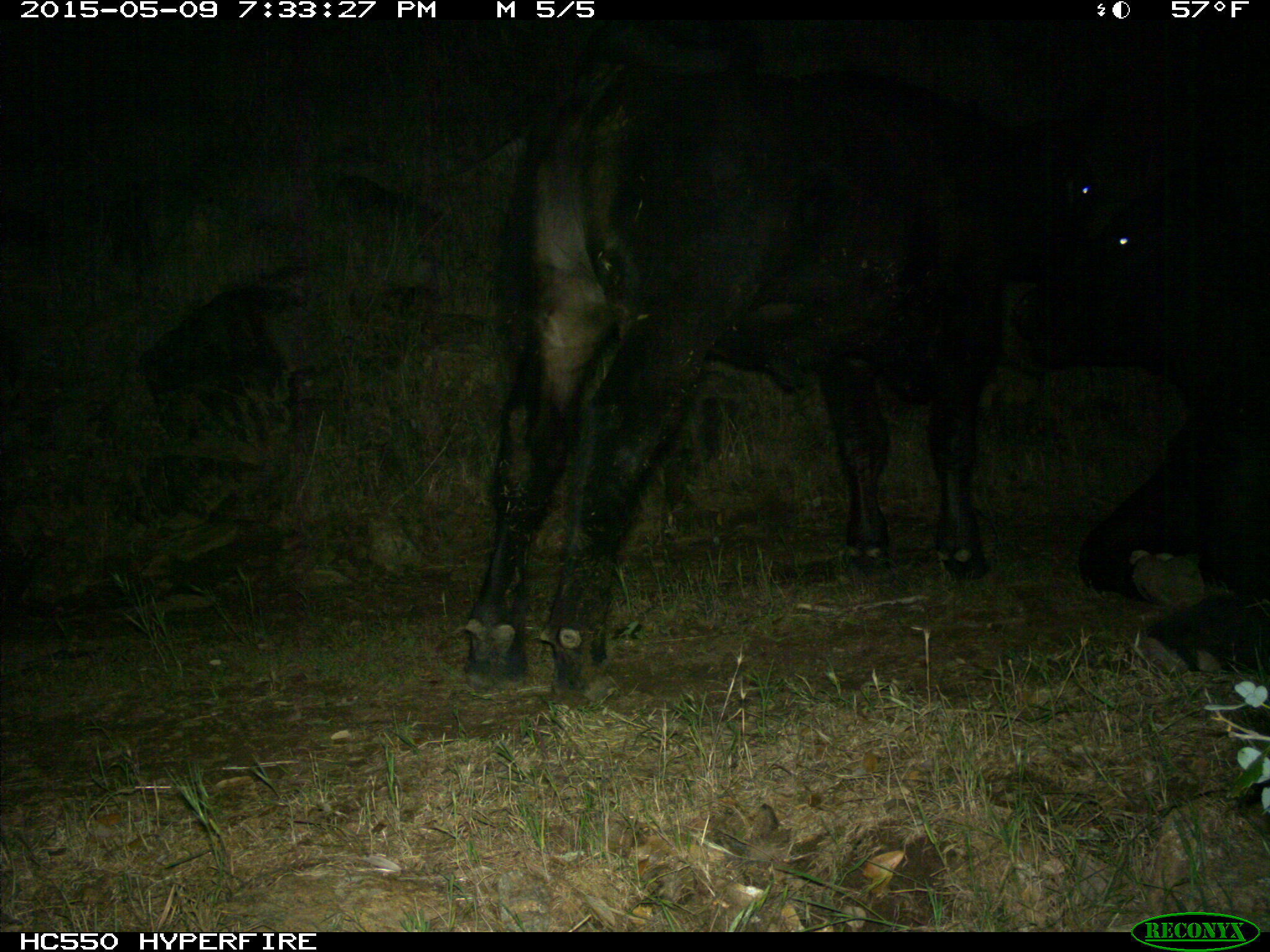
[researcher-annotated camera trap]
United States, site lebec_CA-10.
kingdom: Animalia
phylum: Chordata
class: Mammalia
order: Artiodactyla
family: Bovidae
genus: Bos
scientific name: Bos taurus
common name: domestic cow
Bos taurus (domestic cow).